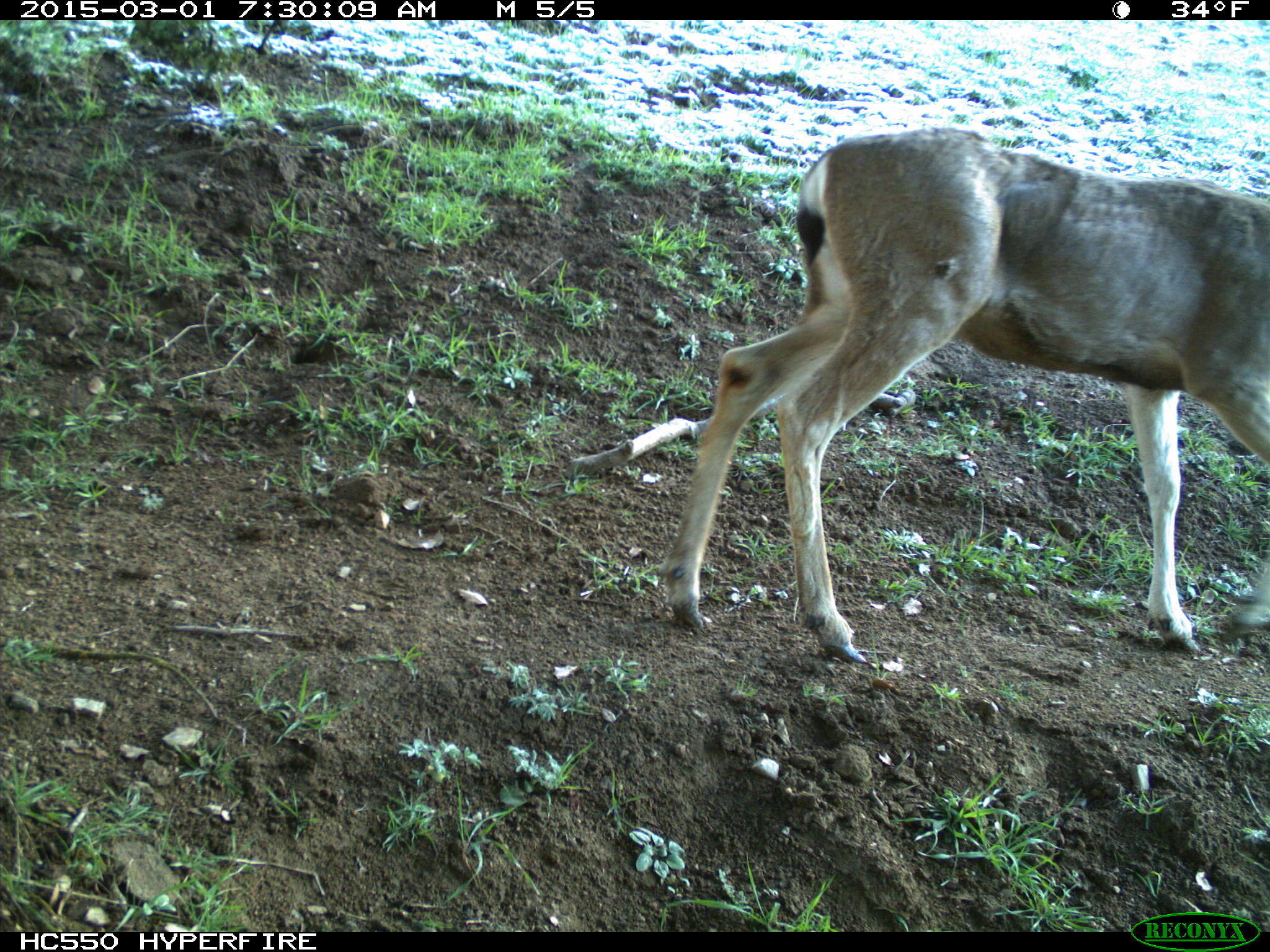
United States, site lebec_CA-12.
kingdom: Animalia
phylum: Chordata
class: Mammalia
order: Artiodactyla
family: Cervidae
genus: Odocoileus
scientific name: Odocoileus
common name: deer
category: unidentified deer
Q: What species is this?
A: Unidentified deer (deer) (Odocoileus).